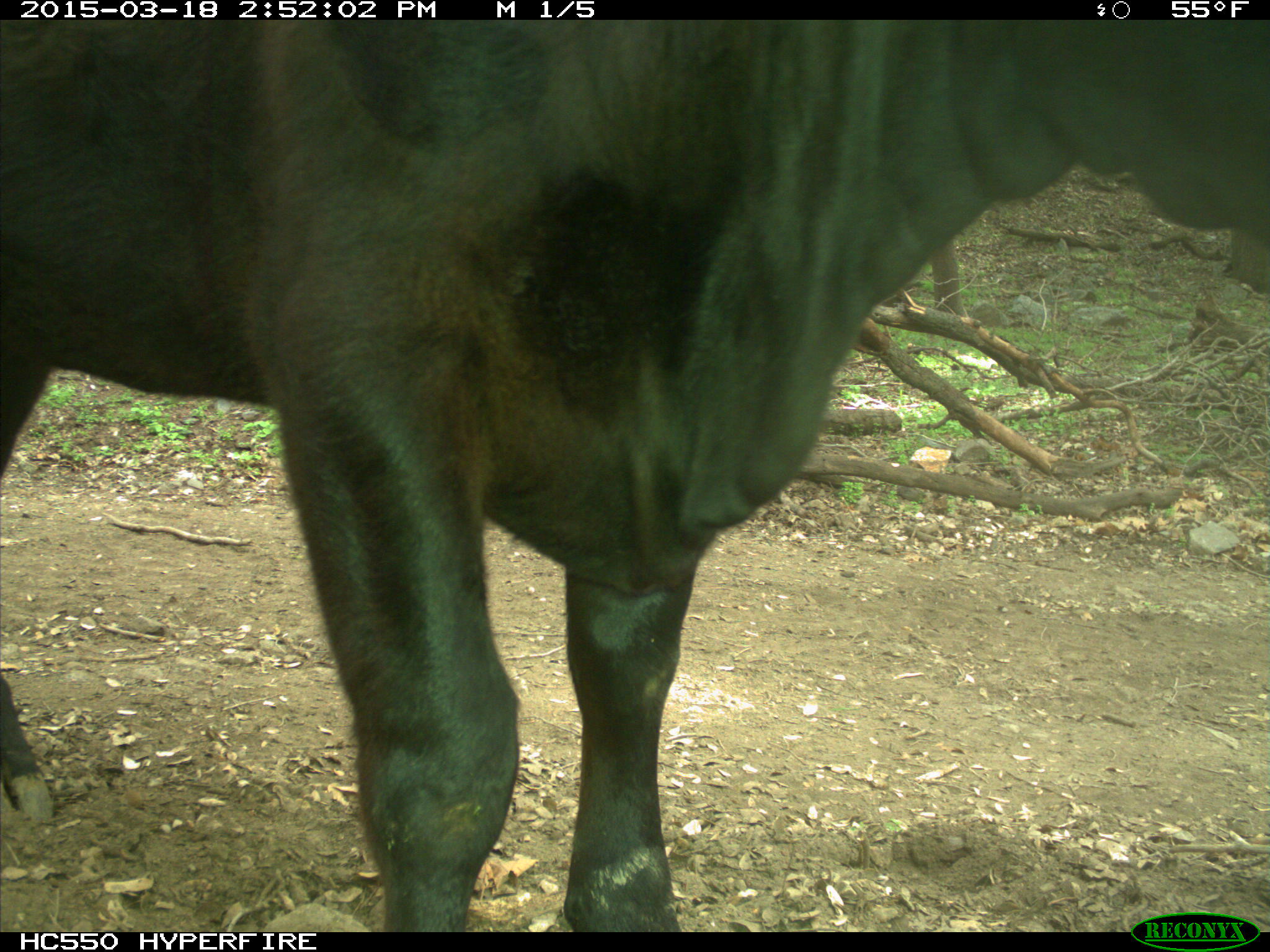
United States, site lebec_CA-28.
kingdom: Animalia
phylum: Chordata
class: Mammalia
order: Artiodactyla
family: Bovidae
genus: Bos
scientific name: Bos taurus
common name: domestic cow